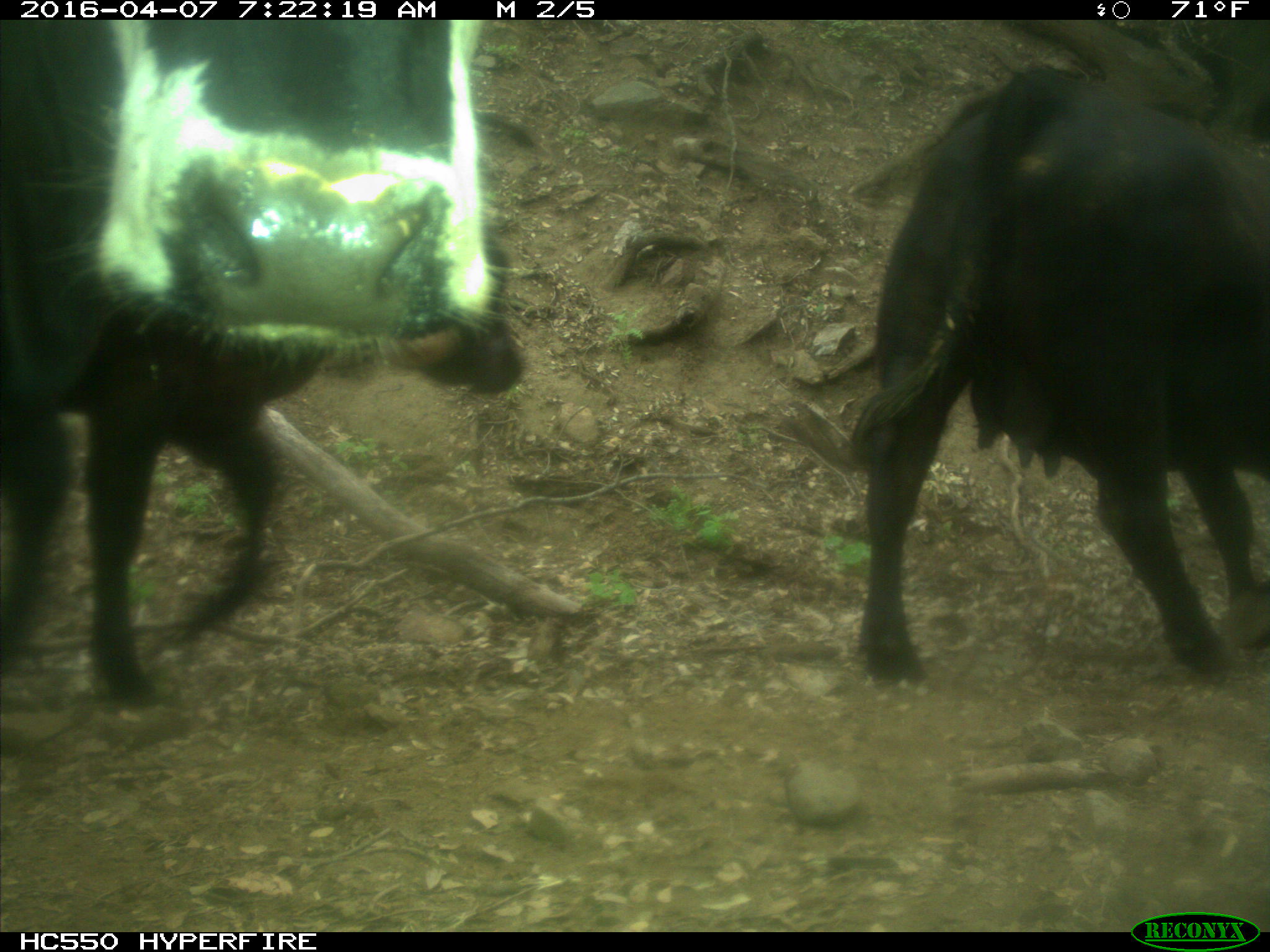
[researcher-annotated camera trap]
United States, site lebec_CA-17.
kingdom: Animalia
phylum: Chordata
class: Mammalia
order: Artiodactyla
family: Bovidae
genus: Bos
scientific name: Bos taurus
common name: domestic cow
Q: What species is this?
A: Bos taurus (domestic cow).